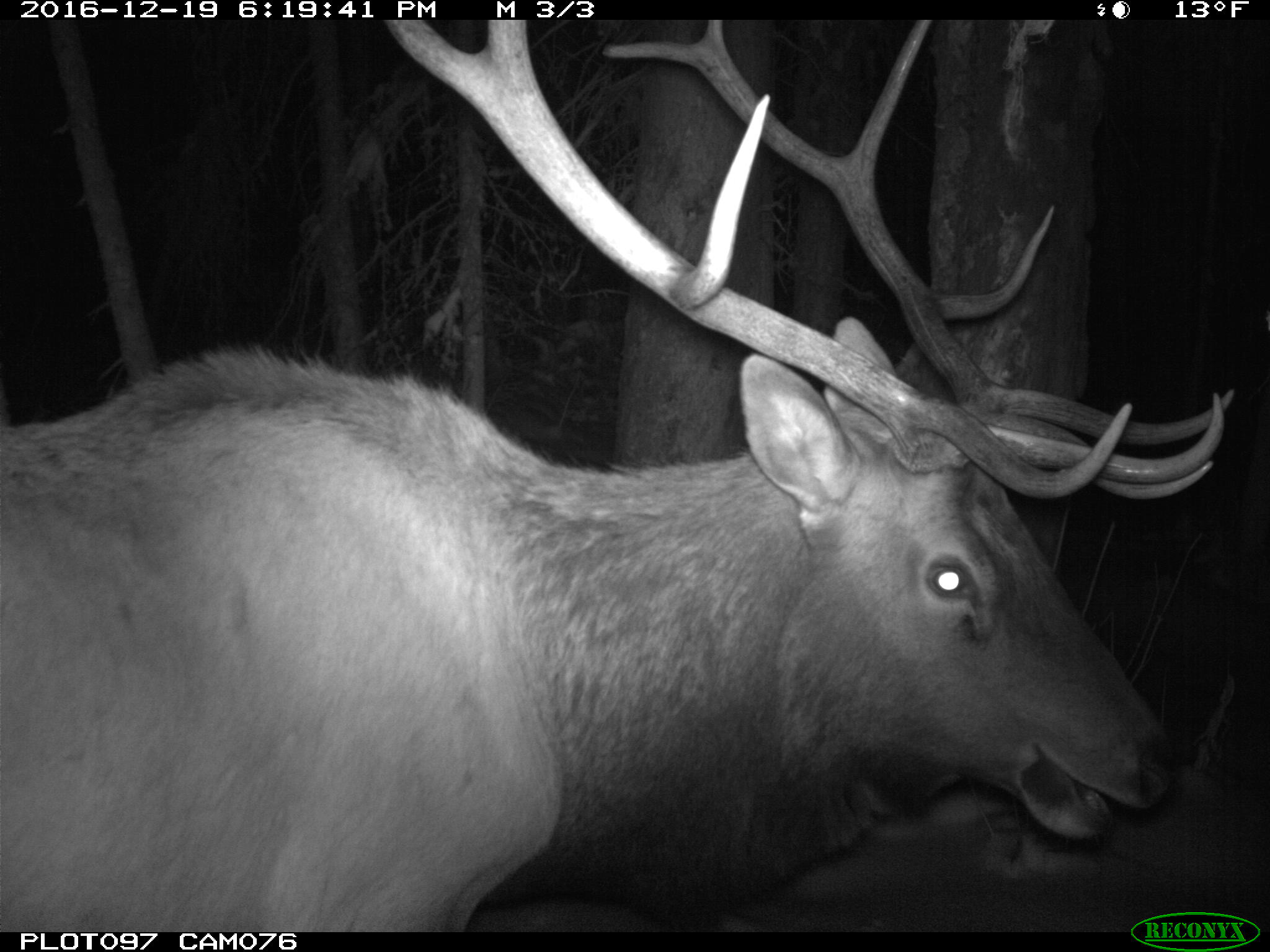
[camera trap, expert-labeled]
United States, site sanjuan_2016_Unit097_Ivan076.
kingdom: Animalia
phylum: Chordata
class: Mammalia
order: Artiodactyla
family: Cervidae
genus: Cervus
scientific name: Cervus elaphus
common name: red deer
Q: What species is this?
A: Cervus elaphus (red deer).